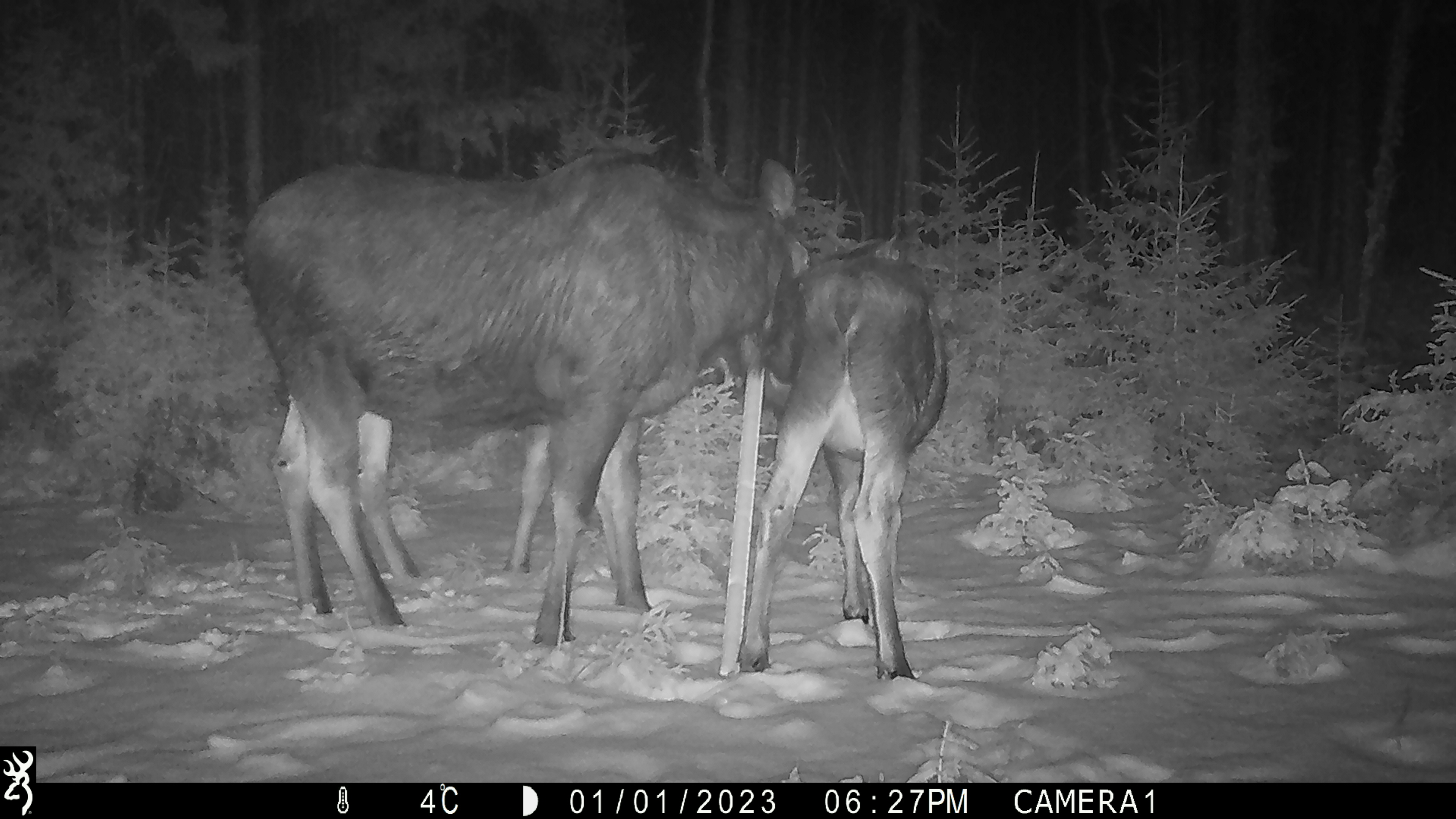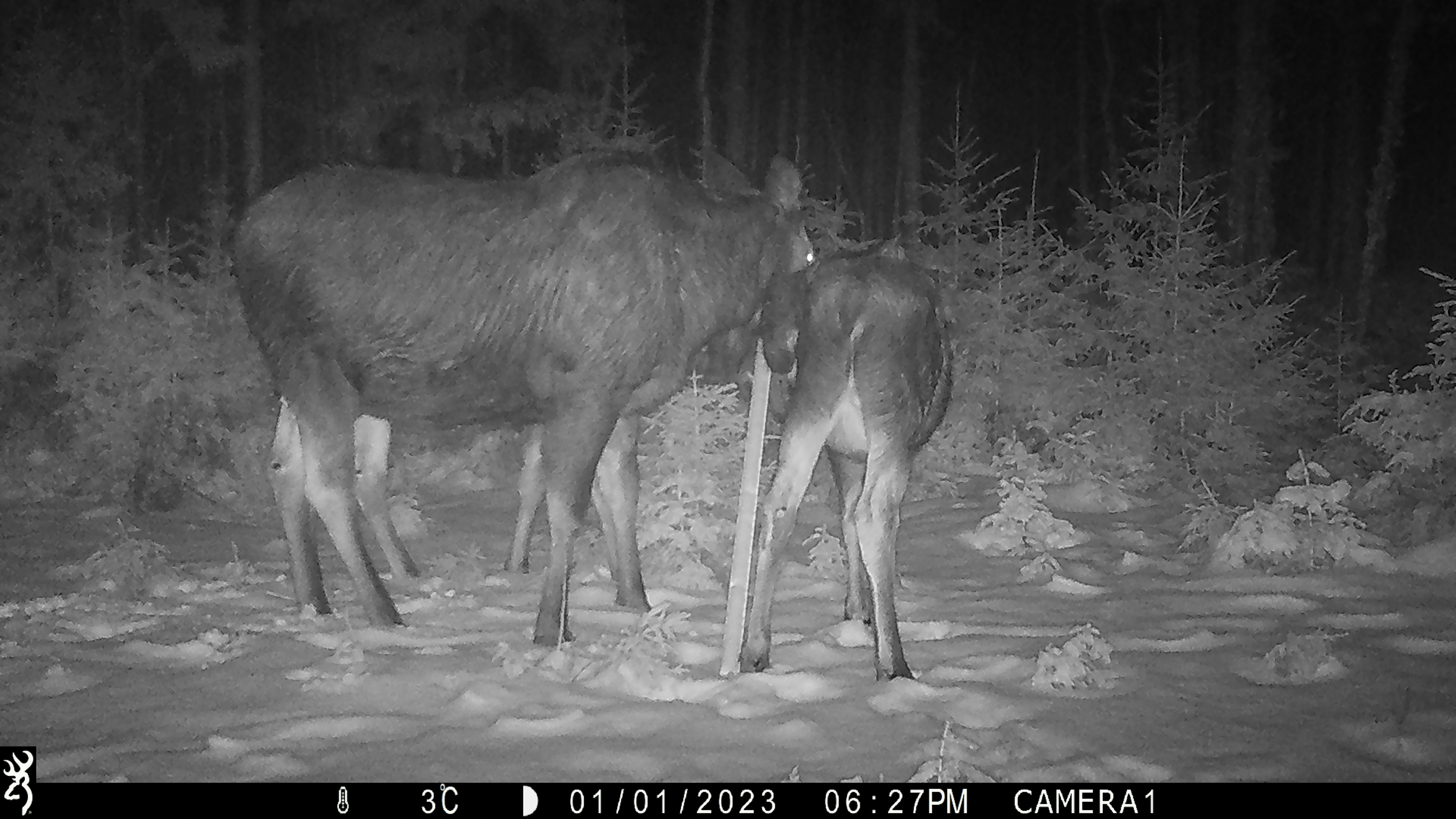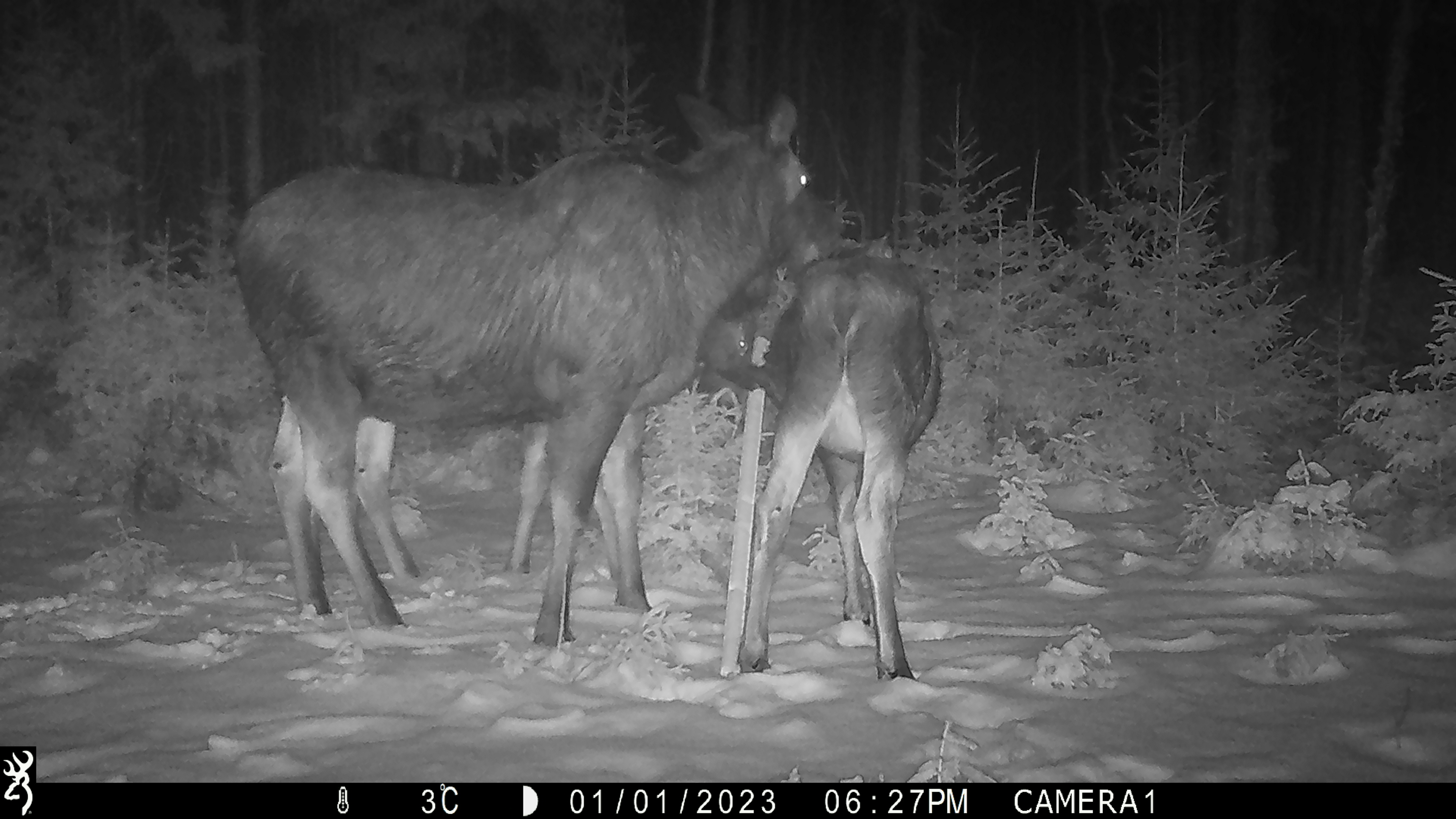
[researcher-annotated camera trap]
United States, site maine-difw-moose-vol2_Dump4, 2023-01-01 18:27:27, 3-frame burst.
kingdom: Animalia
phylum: Chordata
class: Mammalia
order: Artiodactyla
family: Cervidae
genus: Alces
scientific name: Alces alces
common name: moose